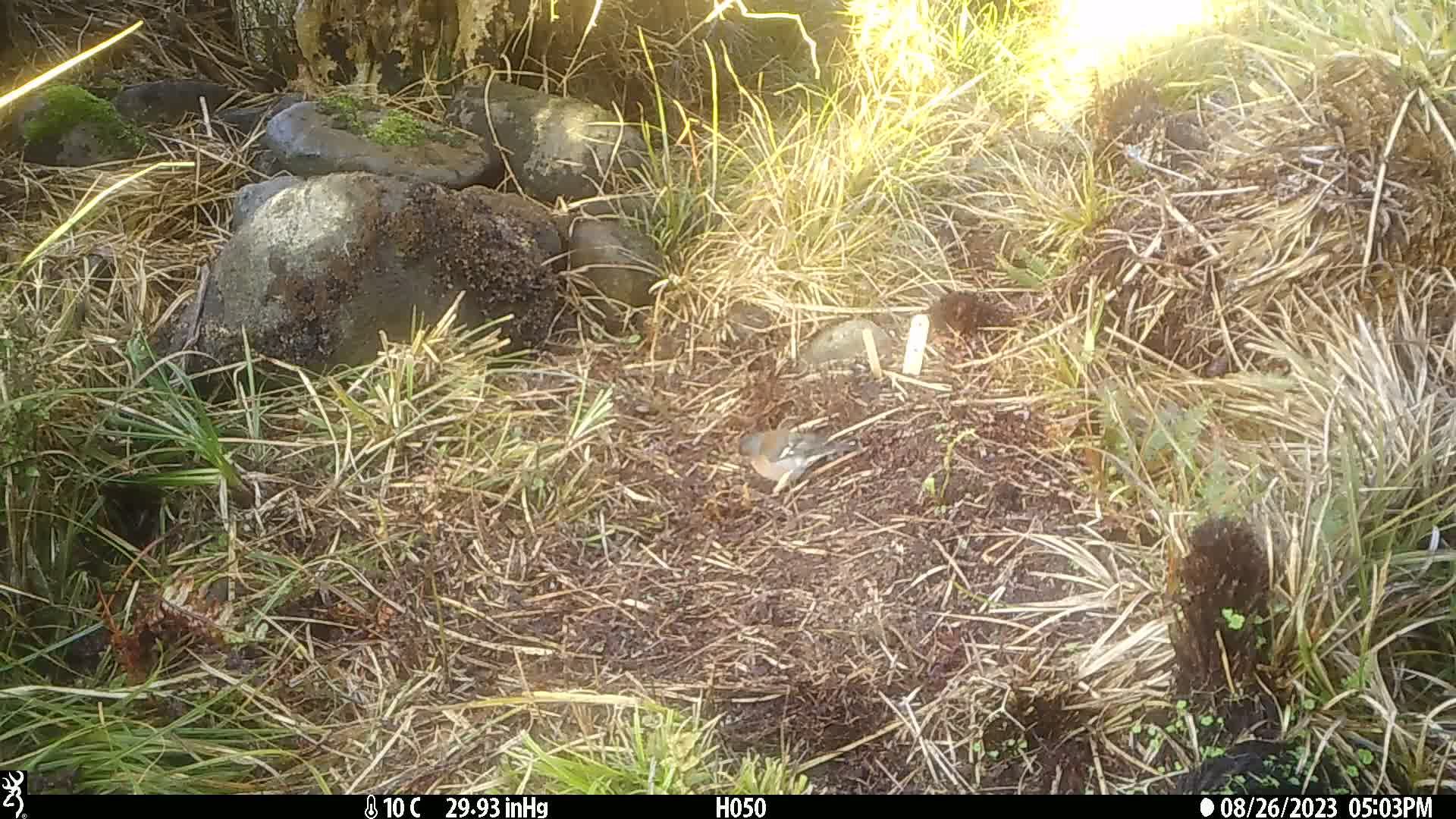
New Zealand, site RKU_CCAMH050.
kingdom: Animalia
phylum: Chordata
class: Aves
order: Passeriformes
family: Fringillidae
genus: Fringilla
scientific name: Fringilla coelebs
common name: common chaffinch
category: chaffinch